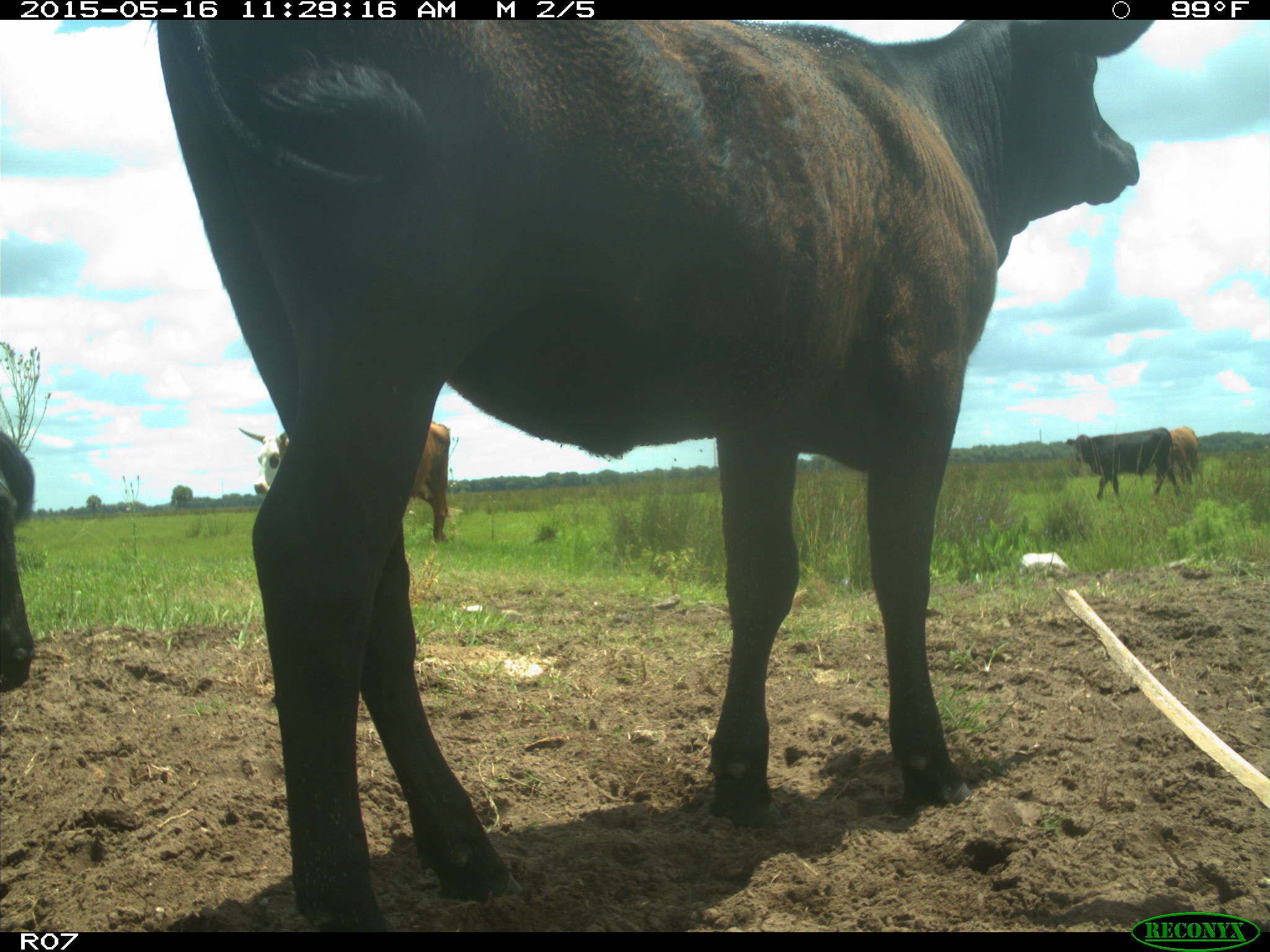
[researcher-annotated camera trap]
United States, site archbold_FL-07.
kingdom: Animalia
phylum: Chordata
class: Mammalia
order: Artiodactyla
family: Bovidae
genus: Bos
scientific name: Bos taurus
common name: domestic cow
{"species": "Bos taurus (domestic cow)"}